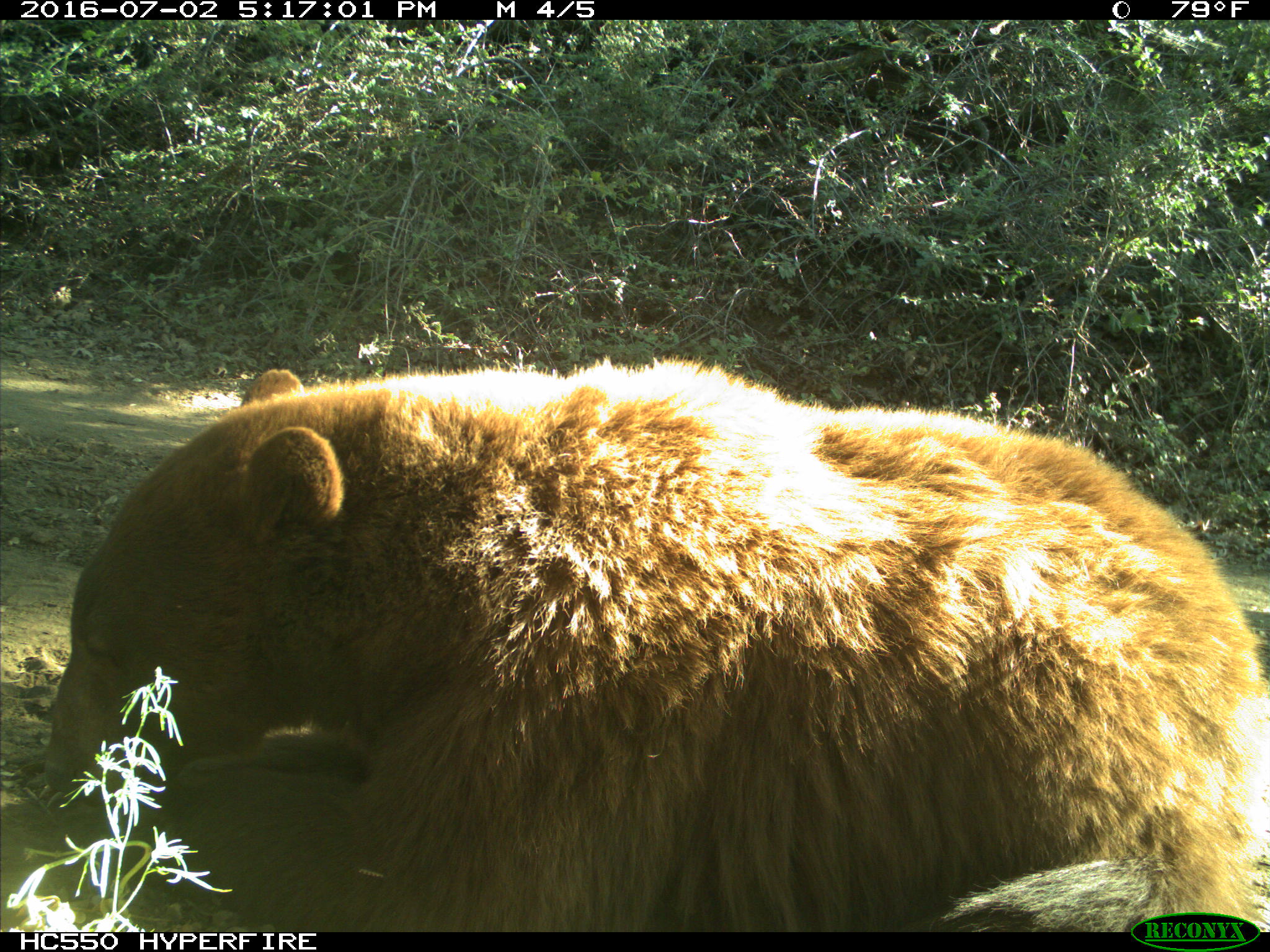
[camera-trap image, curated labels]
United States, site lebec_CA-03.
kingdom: Animalia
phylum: Chordata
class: Mammalia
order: Carnivora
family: Ursidae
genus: Ursus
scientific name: Ursus americanus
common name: american black bear